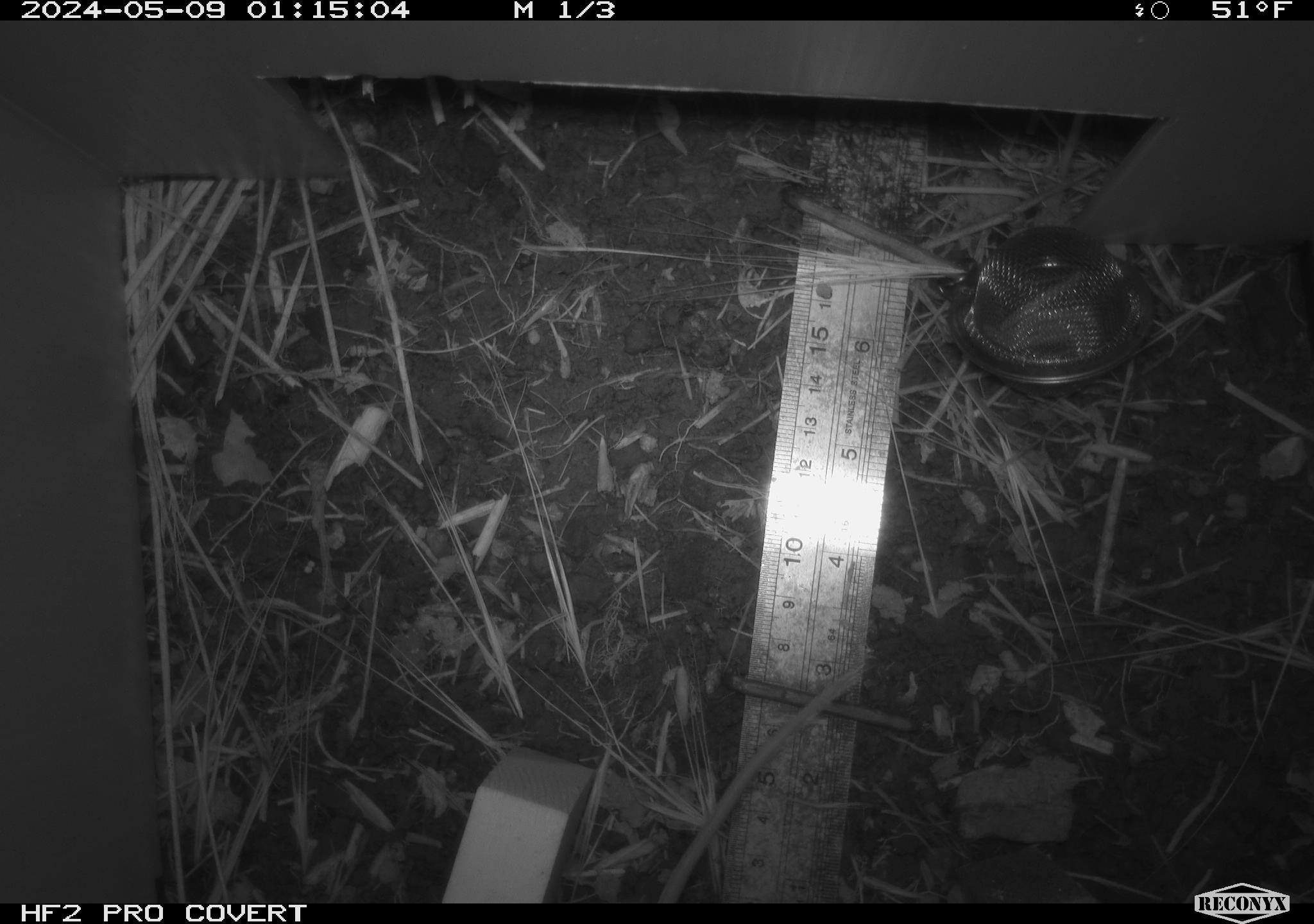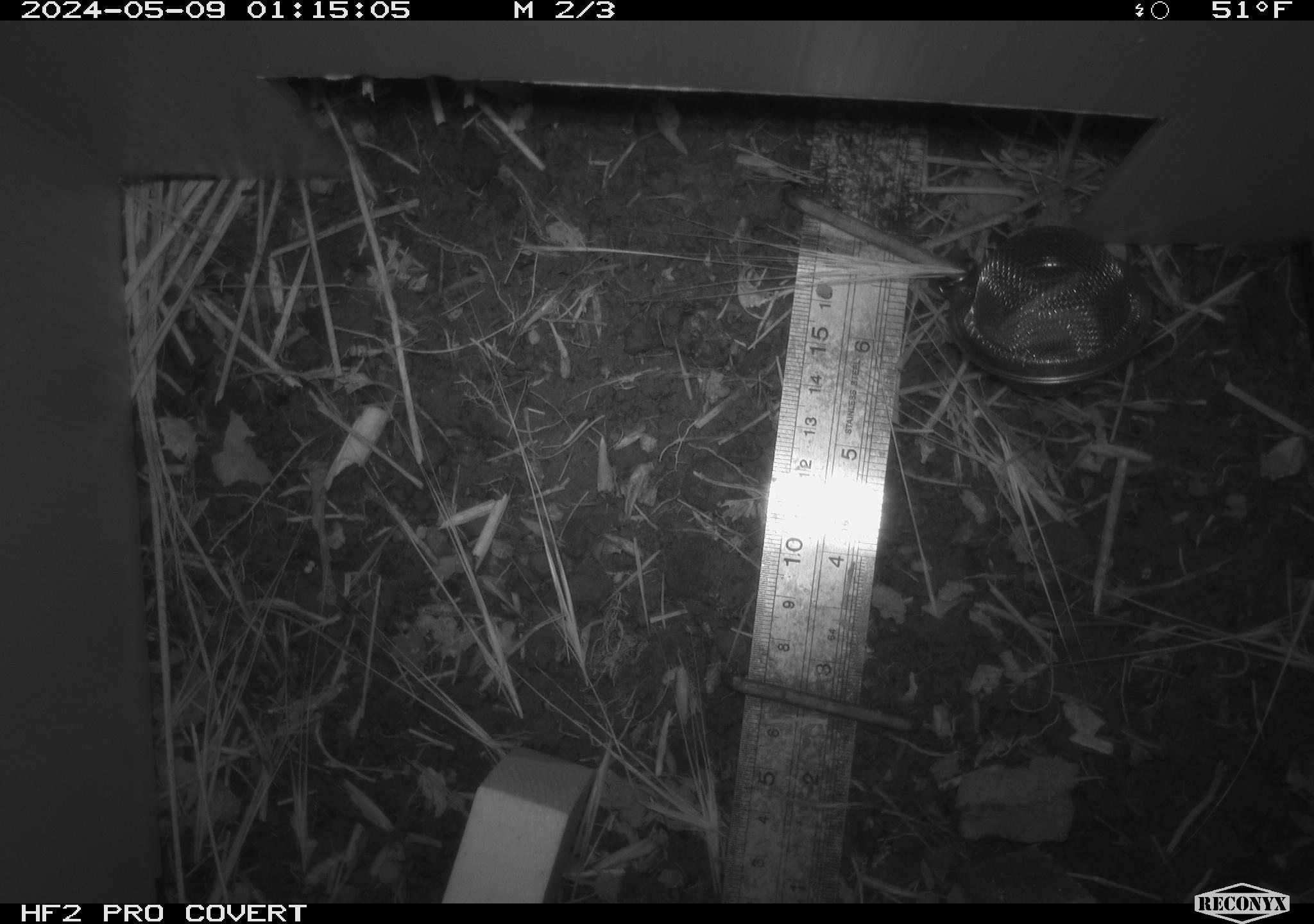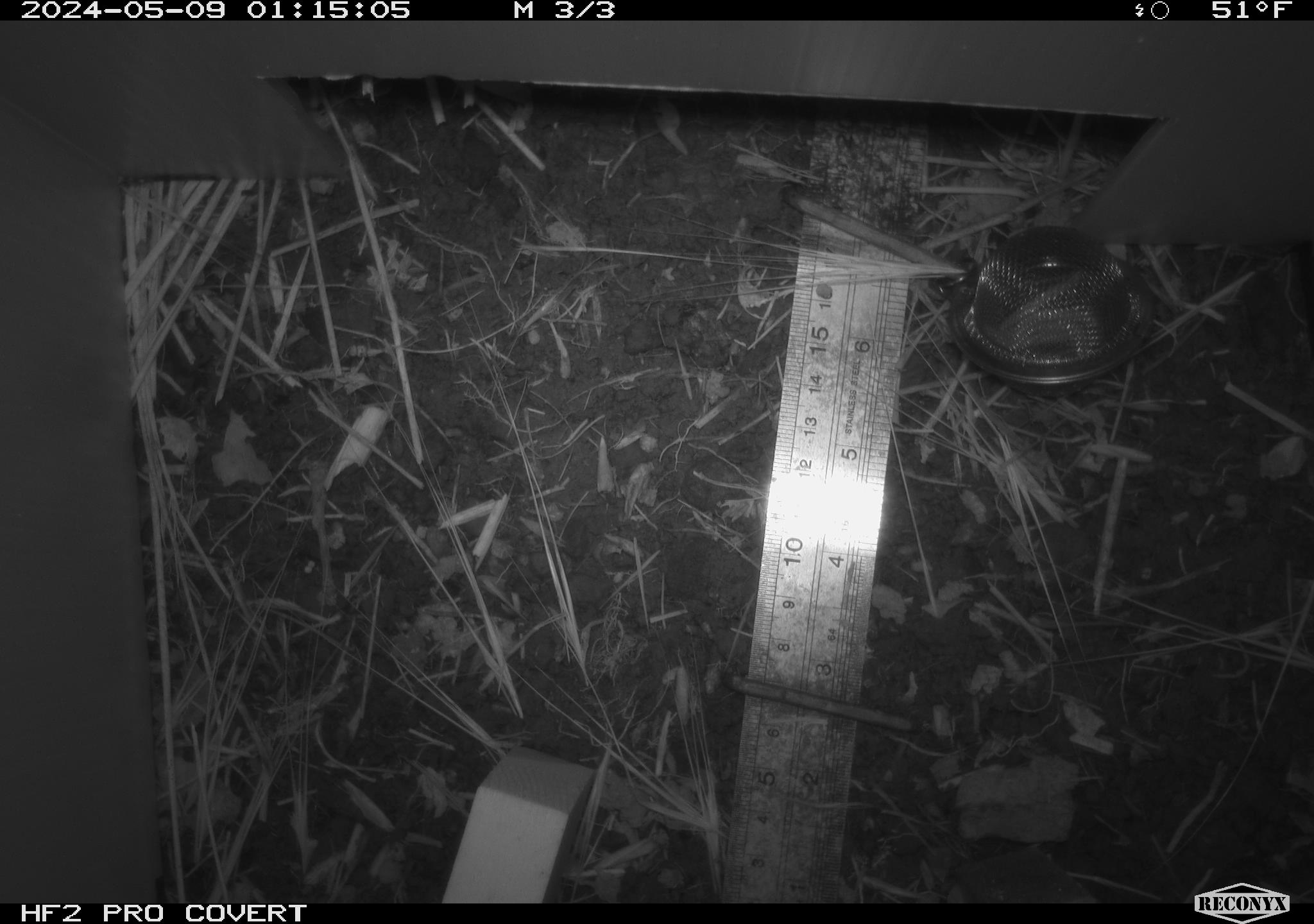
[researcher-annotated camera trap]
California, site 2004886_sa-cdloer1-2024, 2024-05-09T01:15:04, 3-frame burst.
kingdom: Animalia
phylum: Chordata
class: Mammalia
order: Rodentia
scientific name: Rodentia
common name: mouse species